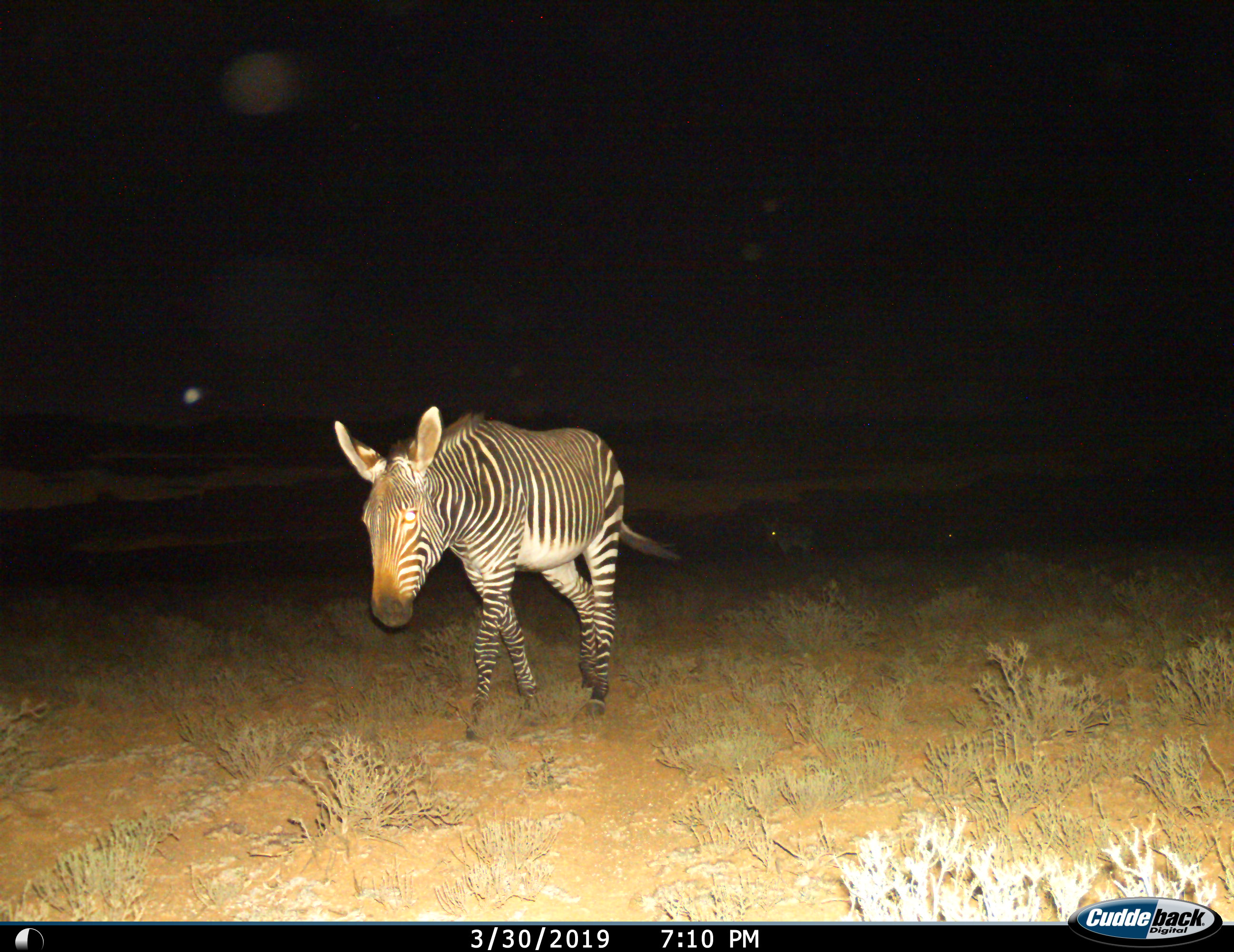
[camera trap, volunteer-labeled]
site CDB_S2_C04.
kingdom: Animalia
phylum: Chordata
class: Mammalia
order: Perissodactyla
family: Equidae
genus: Equus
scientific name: Equus zebra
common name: mountain zebra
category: zebramountain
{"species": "zebramountain (mountain zebra) (Equus zebra)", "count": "1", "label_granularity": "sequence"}